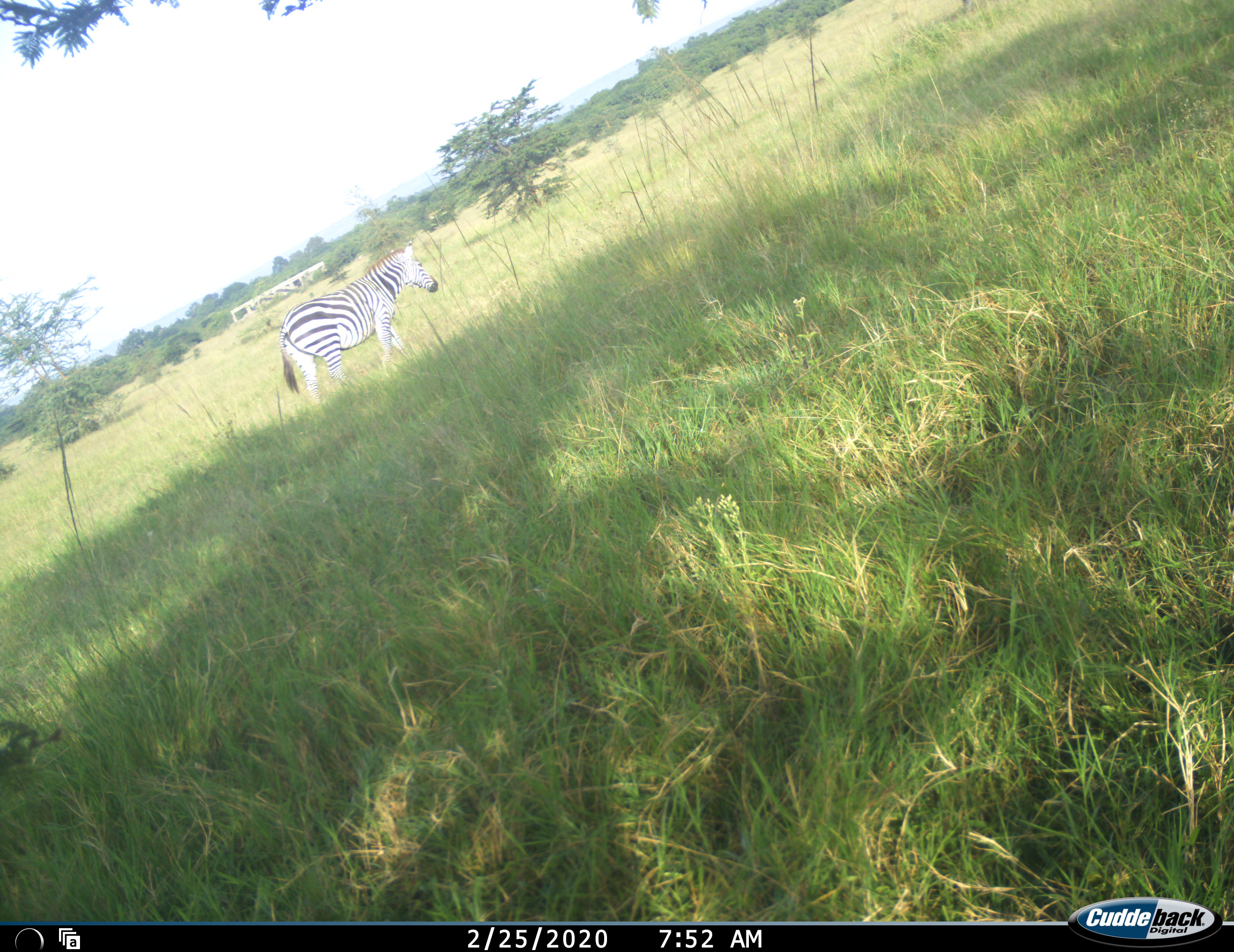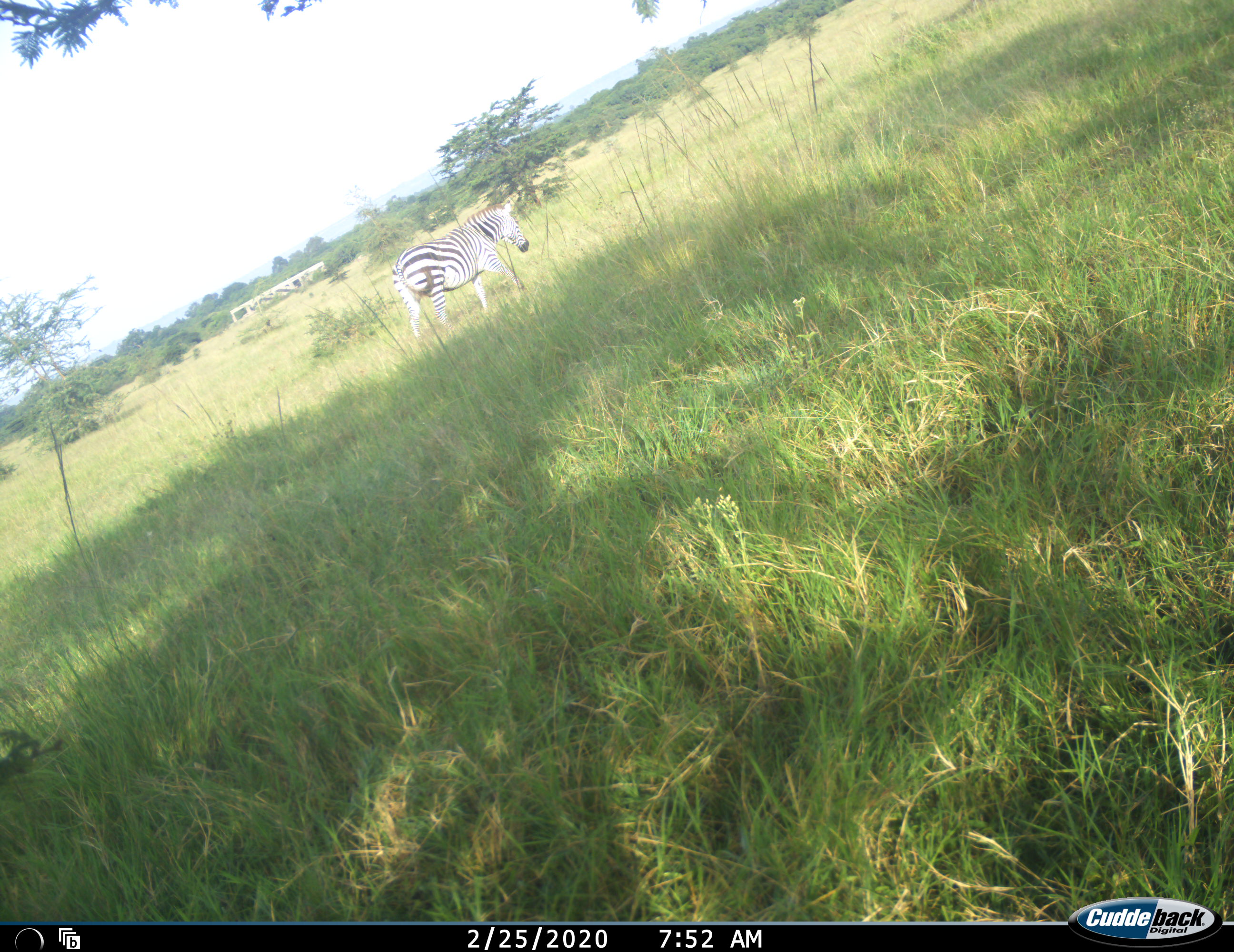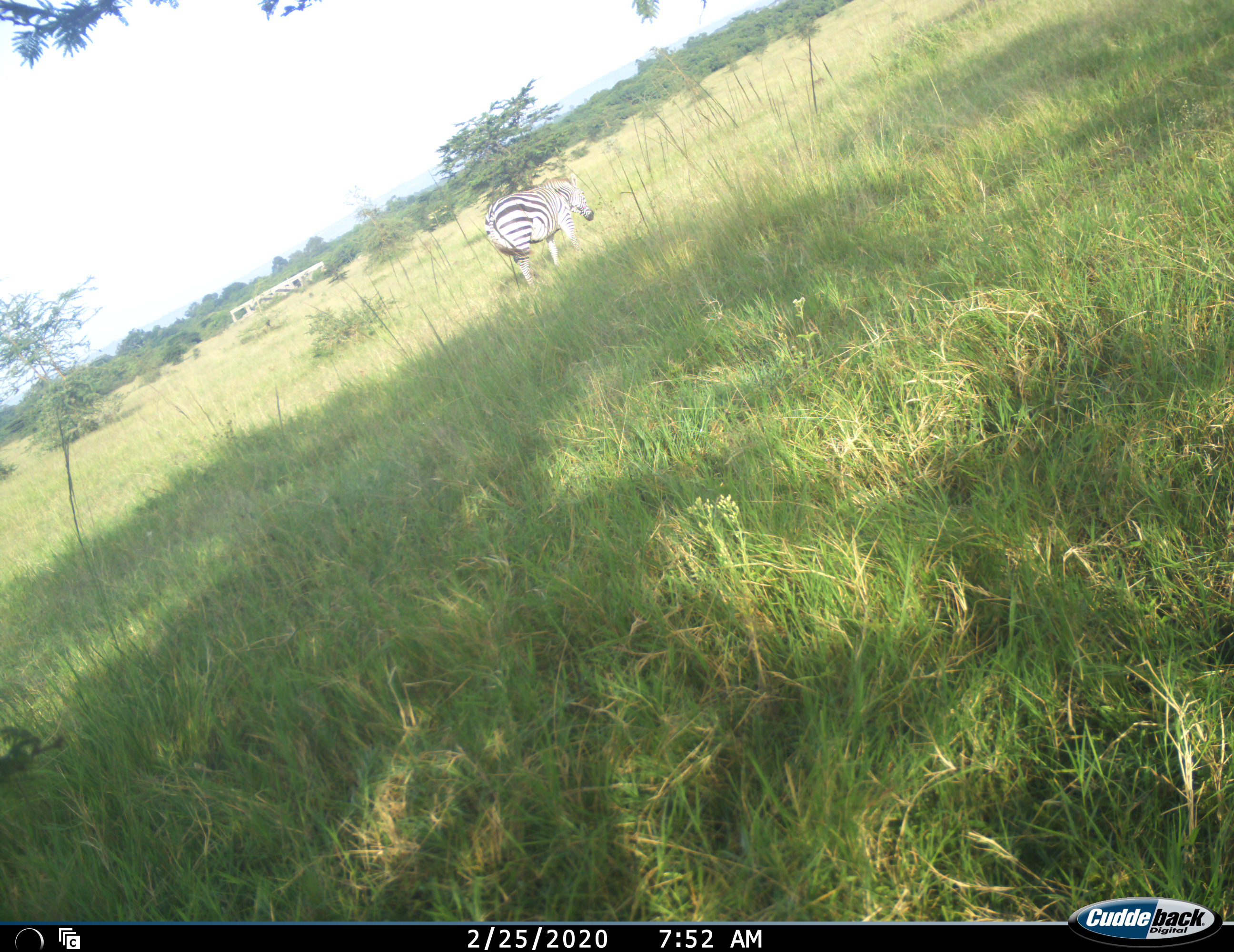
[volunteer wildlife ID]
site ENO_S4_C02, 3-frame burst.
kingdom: Animalia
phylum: Chordata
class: Mammalia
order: Perissodactyla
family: Equidae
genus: Equus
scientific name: Equus quagga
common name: plains zebra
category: zebraplains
Zebraplains (plains zebra) (Equus quagga), count 1. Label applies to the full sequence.